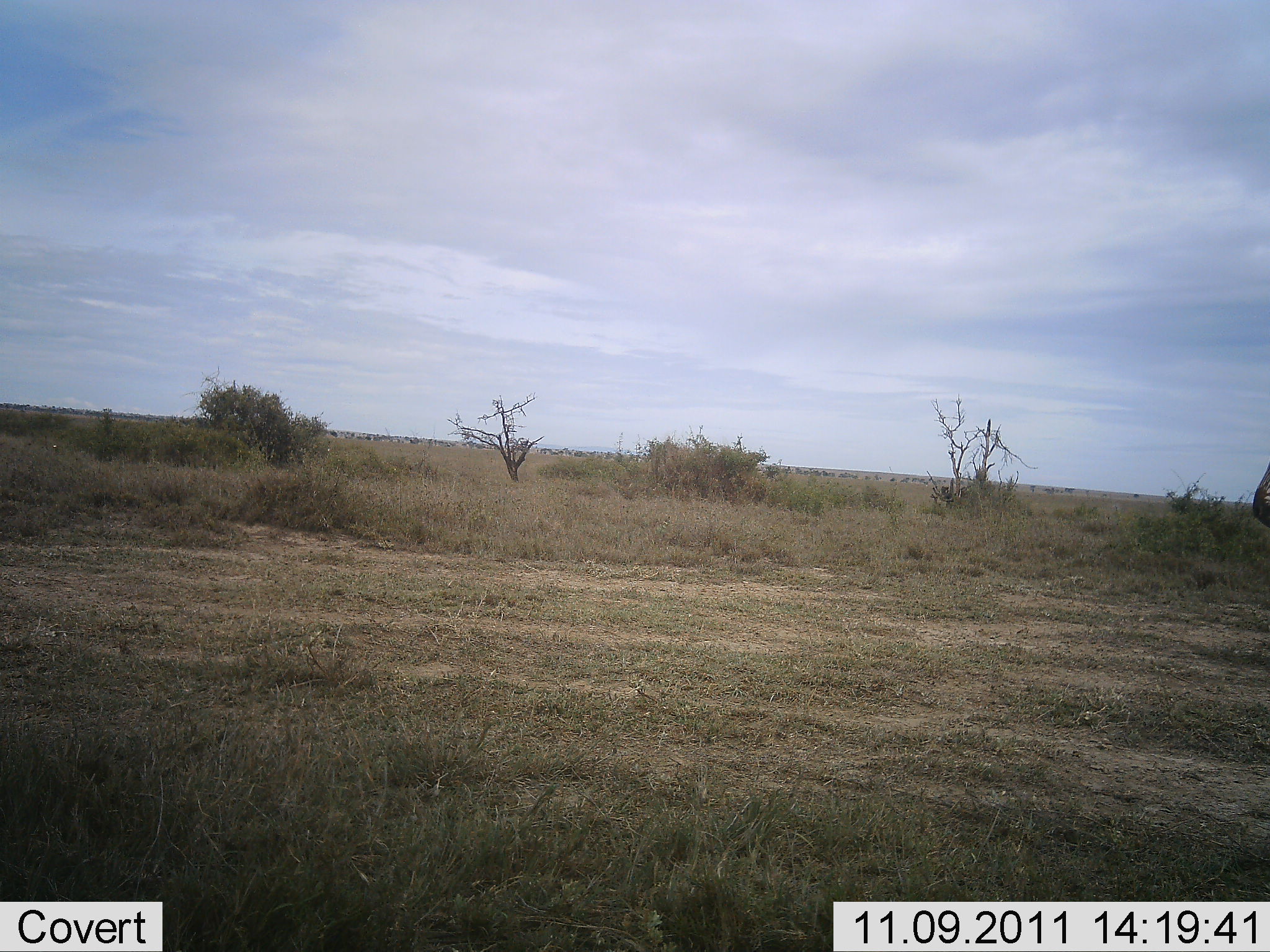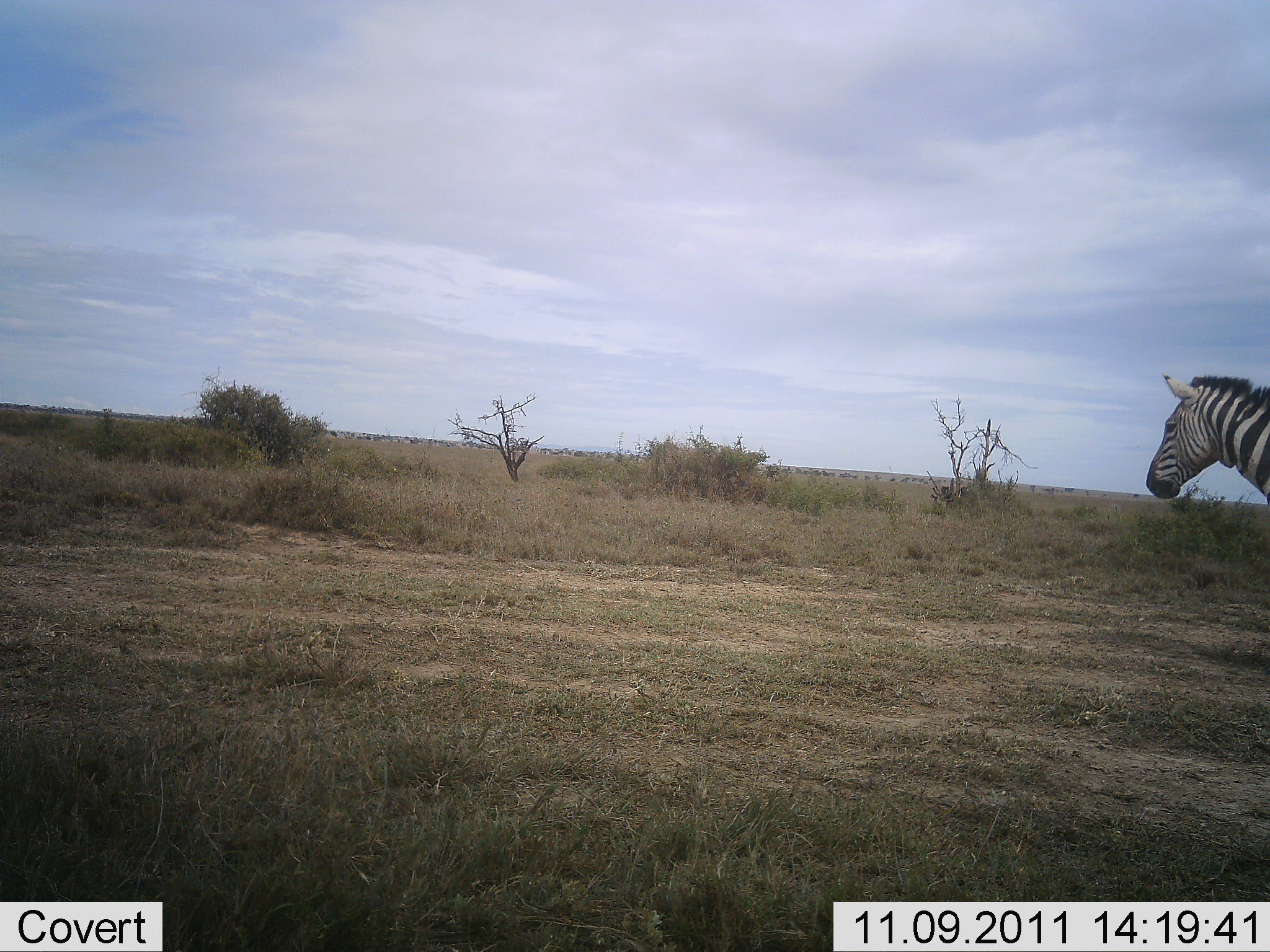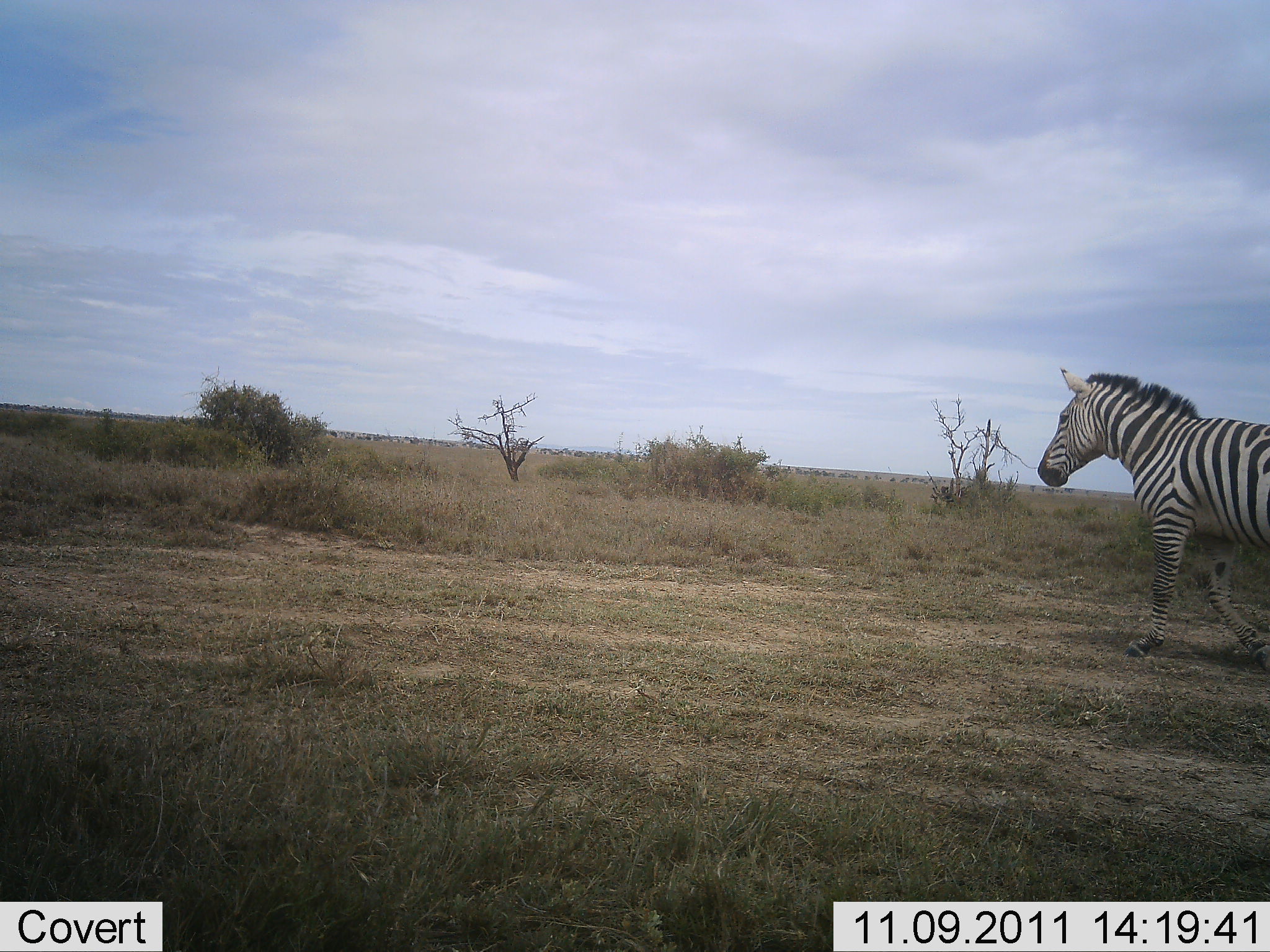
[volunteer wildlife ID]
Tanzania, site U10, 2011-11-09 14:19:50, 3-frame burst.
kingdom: Animalia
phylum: Chordata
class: Mammalia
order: Perissodactyla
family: Equidae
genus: Equus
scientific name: Equus quagga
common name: plains zebra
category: zebra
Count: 1.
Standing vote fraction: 0%.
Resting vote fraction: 0%.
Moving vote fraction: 100%.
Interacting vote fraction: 0%.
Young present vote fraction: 0%.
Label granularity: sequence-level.